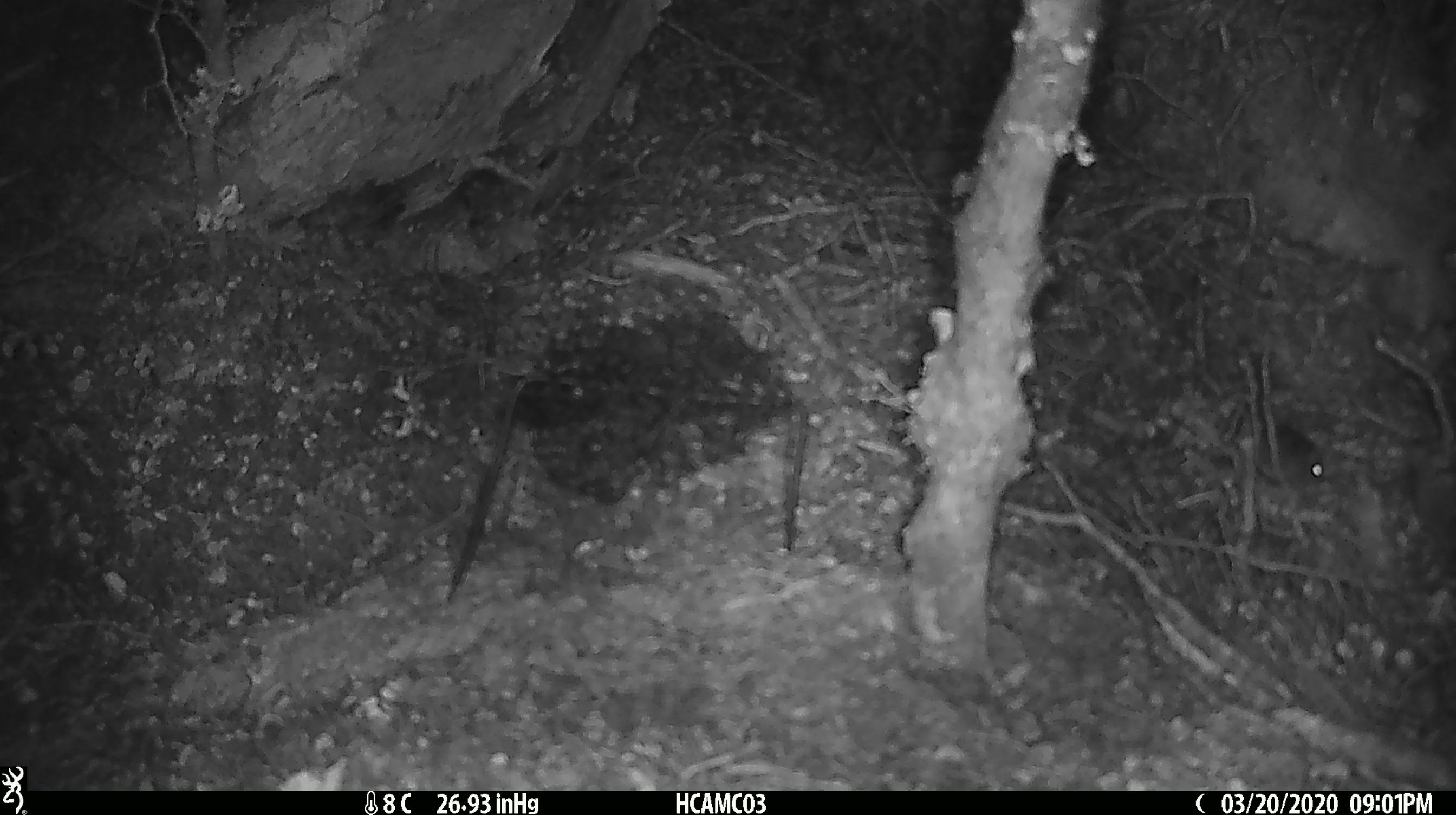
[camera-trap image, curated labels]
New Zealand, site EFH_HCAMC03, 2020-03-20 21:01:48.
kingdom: Animalia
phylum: Chordata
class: Mammalia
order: Rodentia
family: Muridae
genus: Mus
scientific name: Mus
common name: mouse